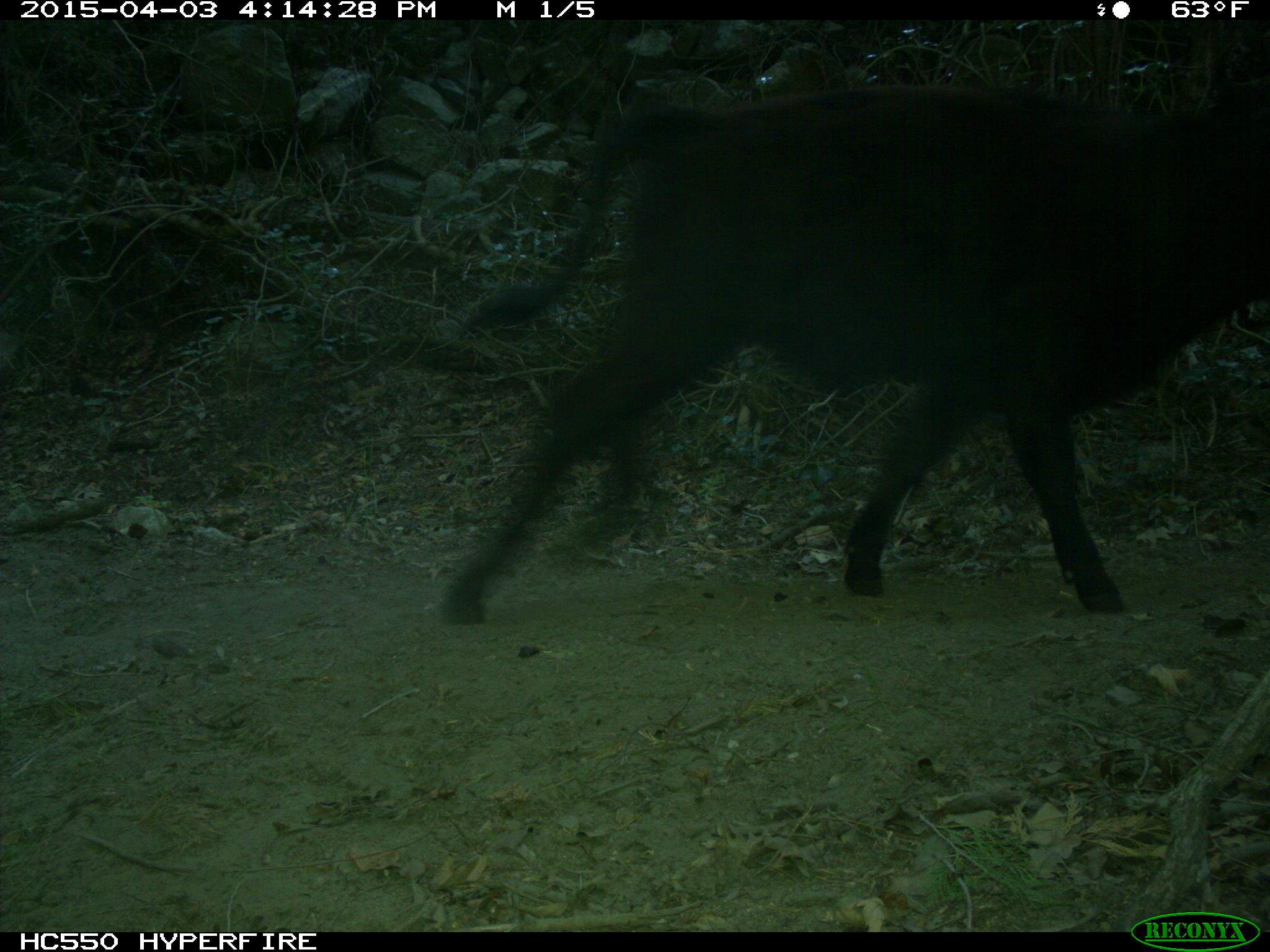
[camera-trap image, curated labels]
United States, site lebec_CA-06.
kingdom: Animalia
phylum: Chordata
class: Mammalia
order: Artiodactyla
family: Bovidae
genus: Bos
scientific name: Bos taurus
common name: domestic cow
Bos taurus (domestic cow).